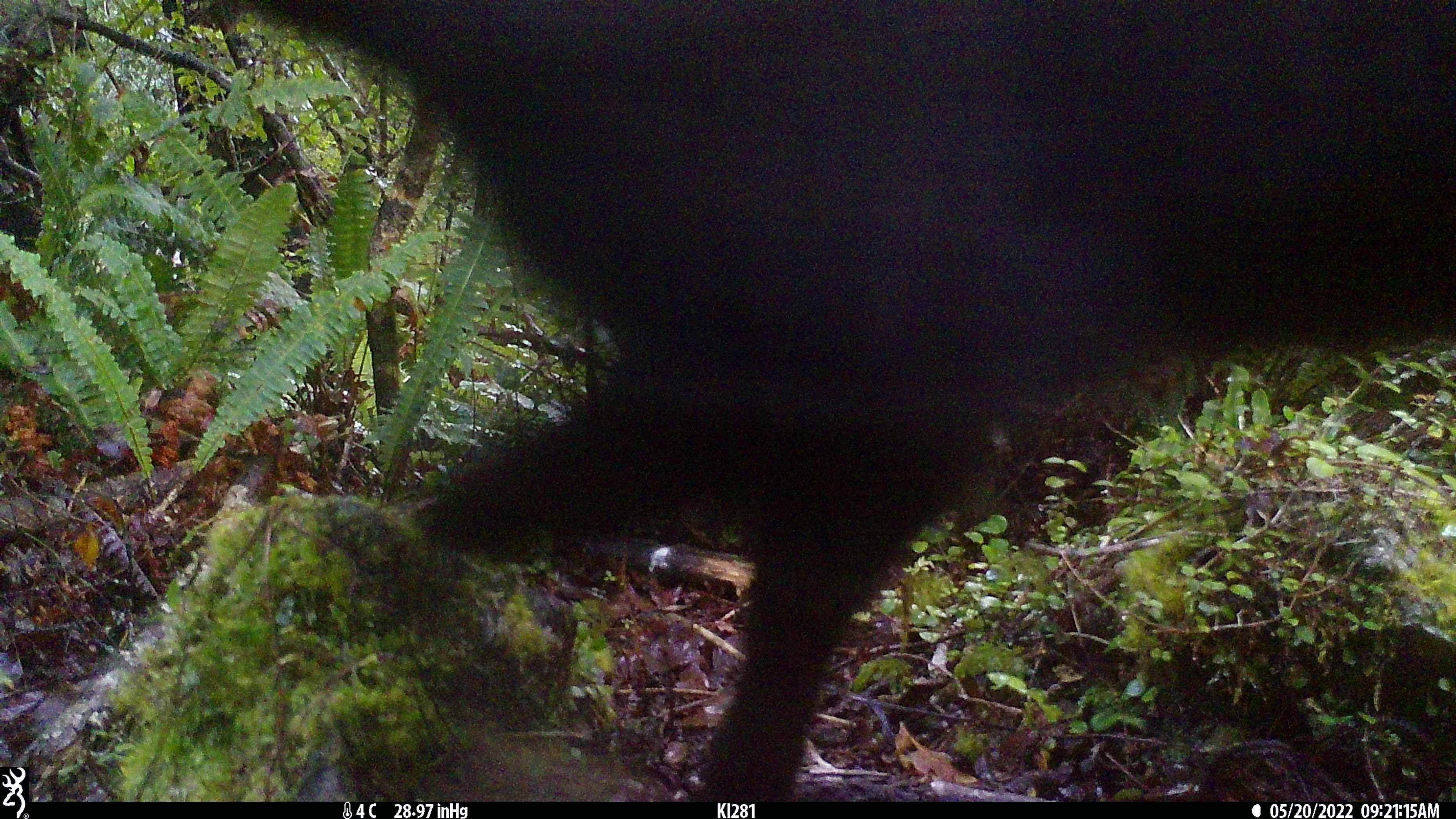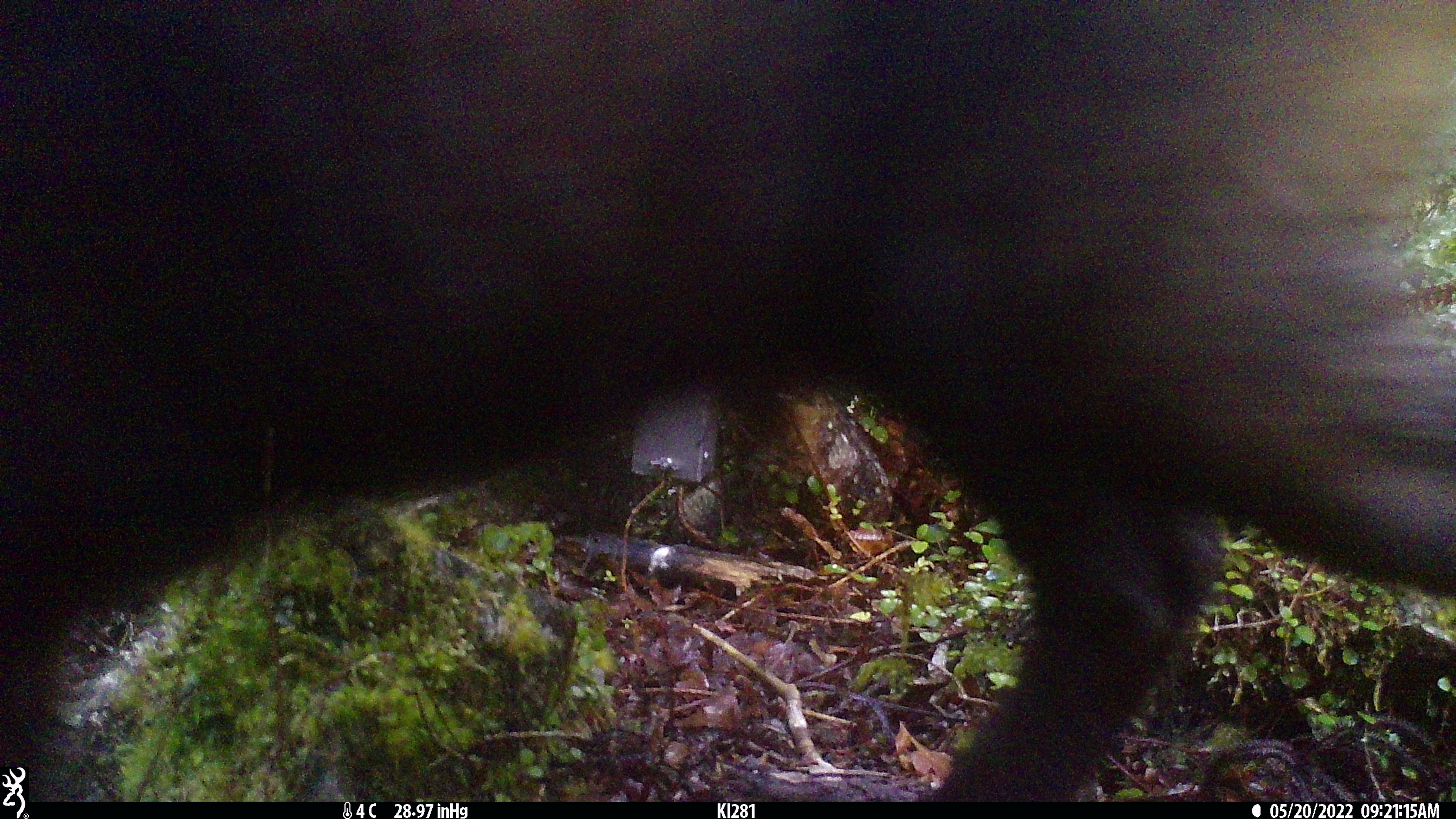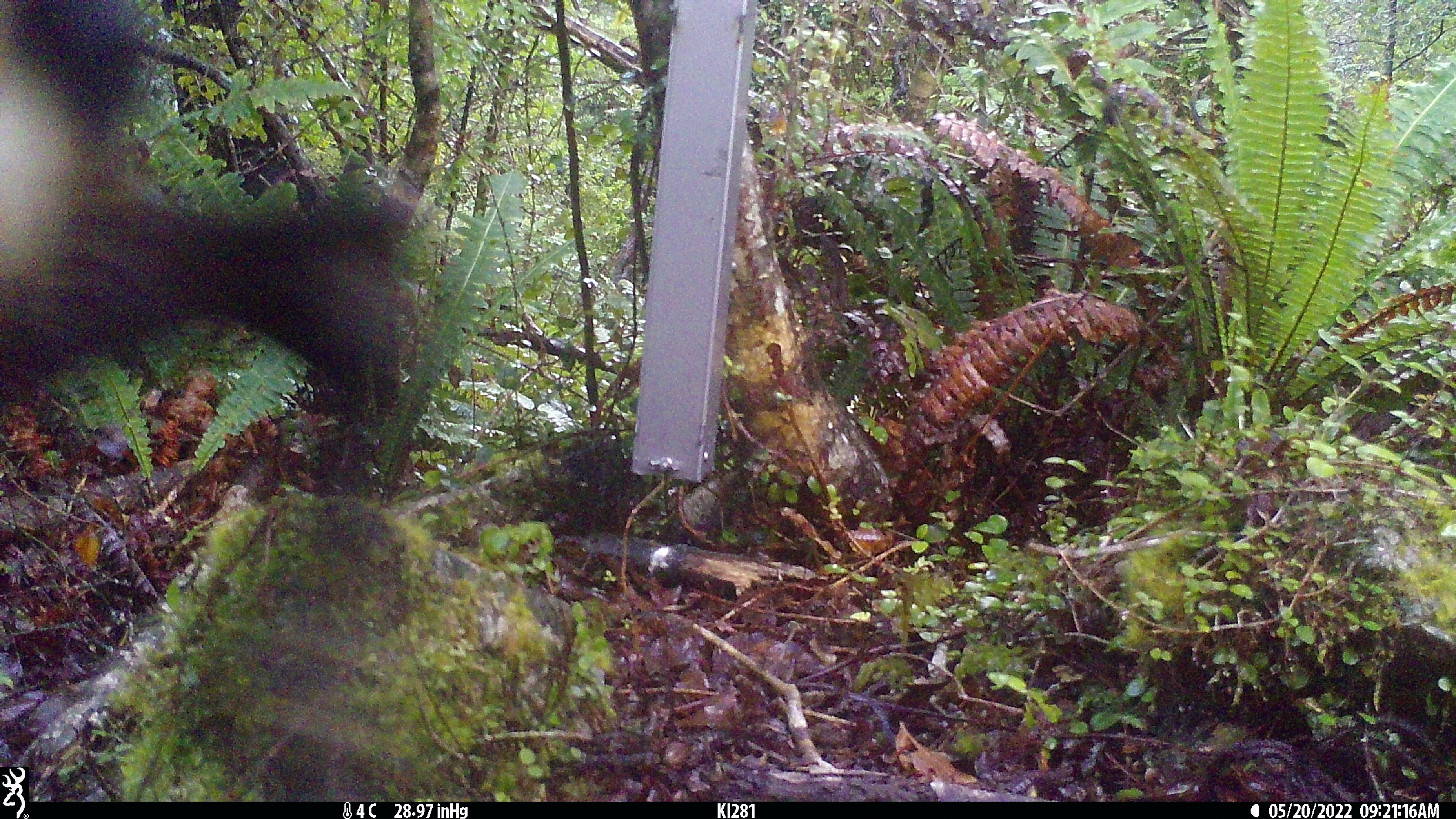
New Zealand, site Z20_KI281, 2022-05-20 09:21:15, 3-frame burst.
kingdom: Animalia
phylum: Chordata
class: Mammalia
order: Artiodactyla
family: Bovidae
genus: Rupicapra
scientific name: Rupicapra rupicapra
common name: alpine chamois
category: chamois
Chamois (alpine chamois) (Rupicapra rupicapra).